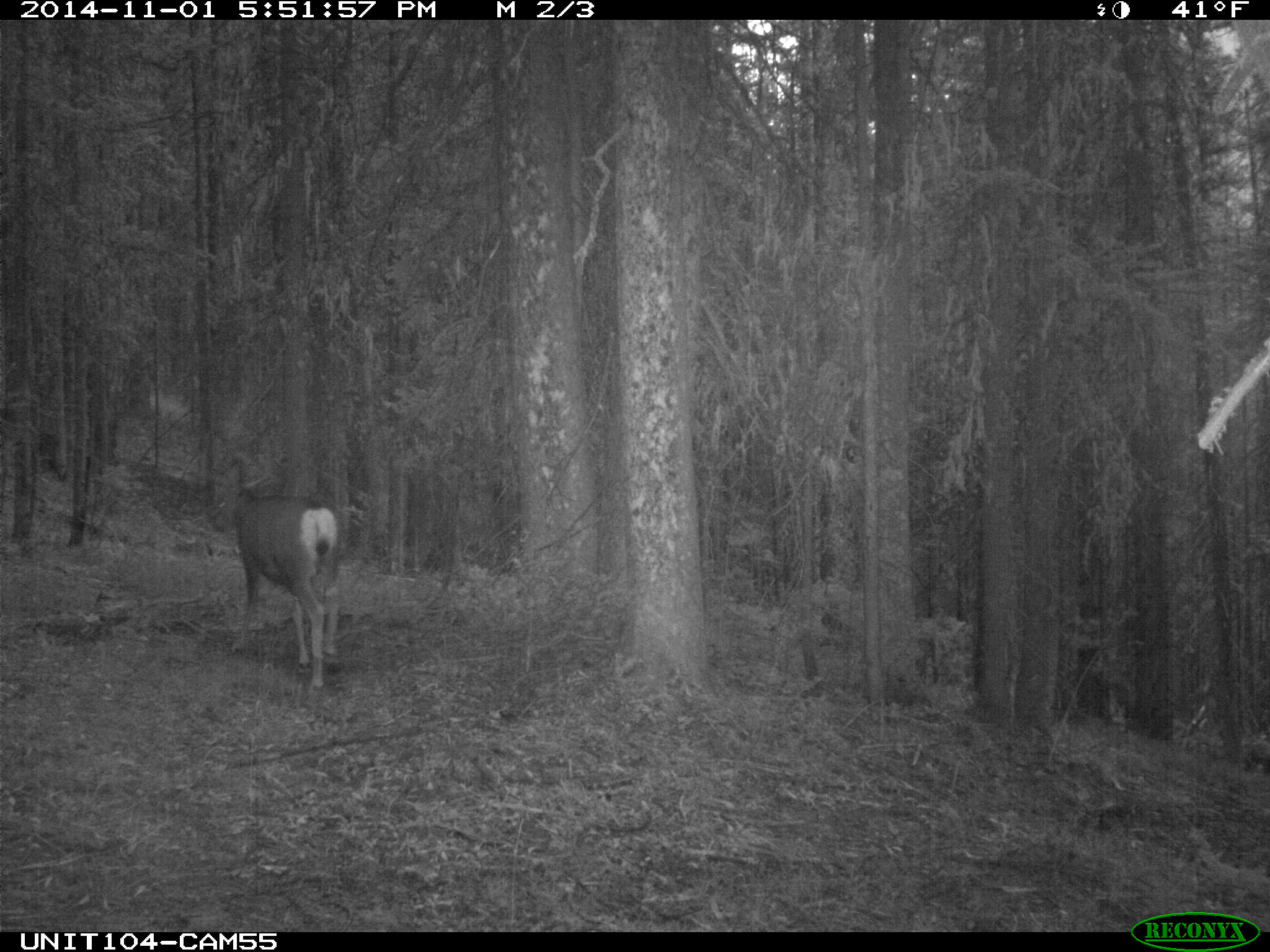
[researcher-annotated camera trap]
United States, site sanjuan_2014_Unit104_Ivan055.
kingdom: Animalia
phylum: Chordata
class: Mammalia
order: Artiodactyla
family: Cervidae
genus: Odocoileus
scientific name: Odocoileus hemionus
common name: mule deer